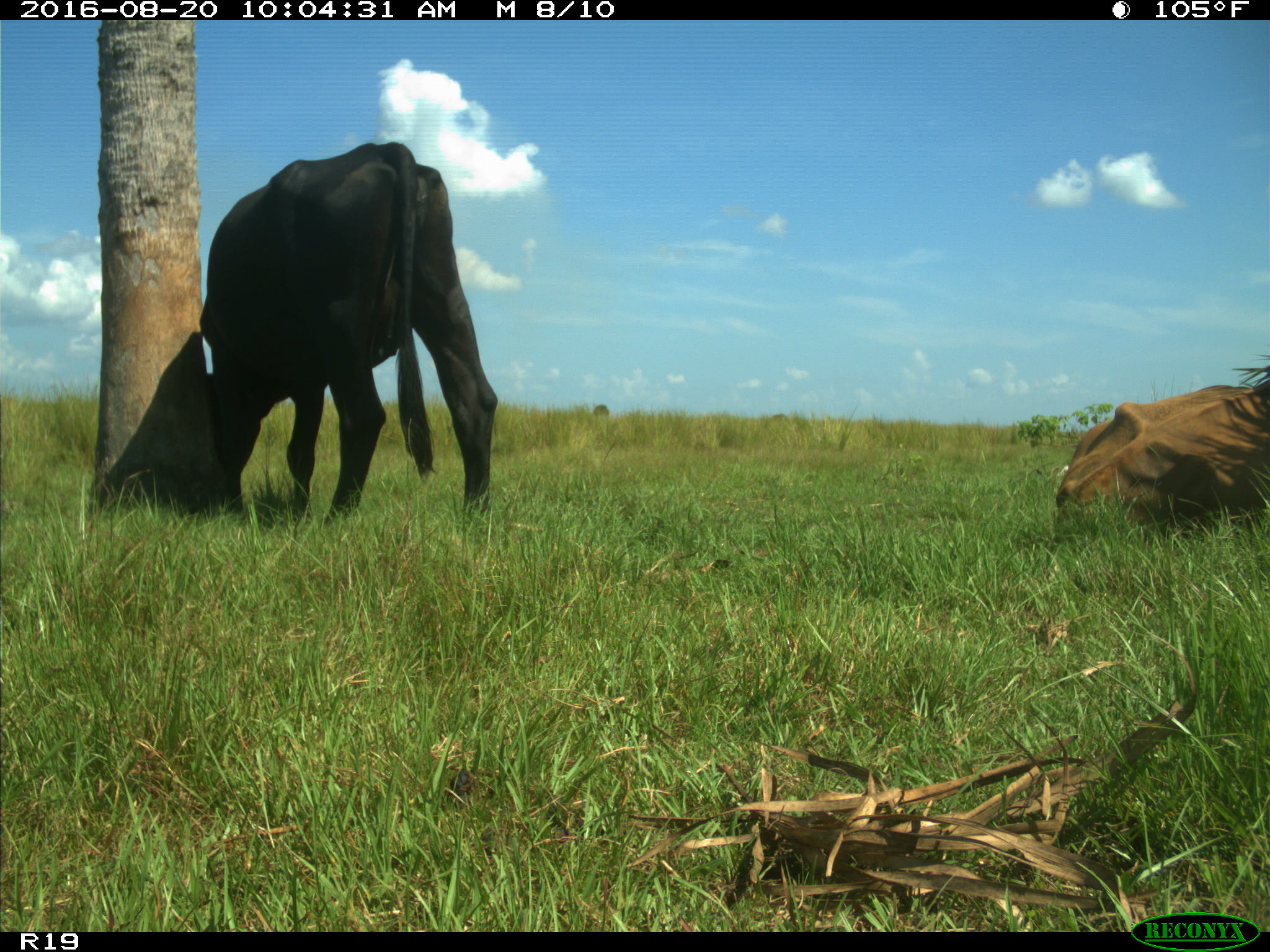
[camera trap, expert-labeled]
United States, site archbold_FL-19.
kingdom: Animalia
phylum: Chordata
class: Mammalia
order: Artiodactyla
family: Bovidae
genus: Bos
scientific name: Bos taurus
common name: domestic cow